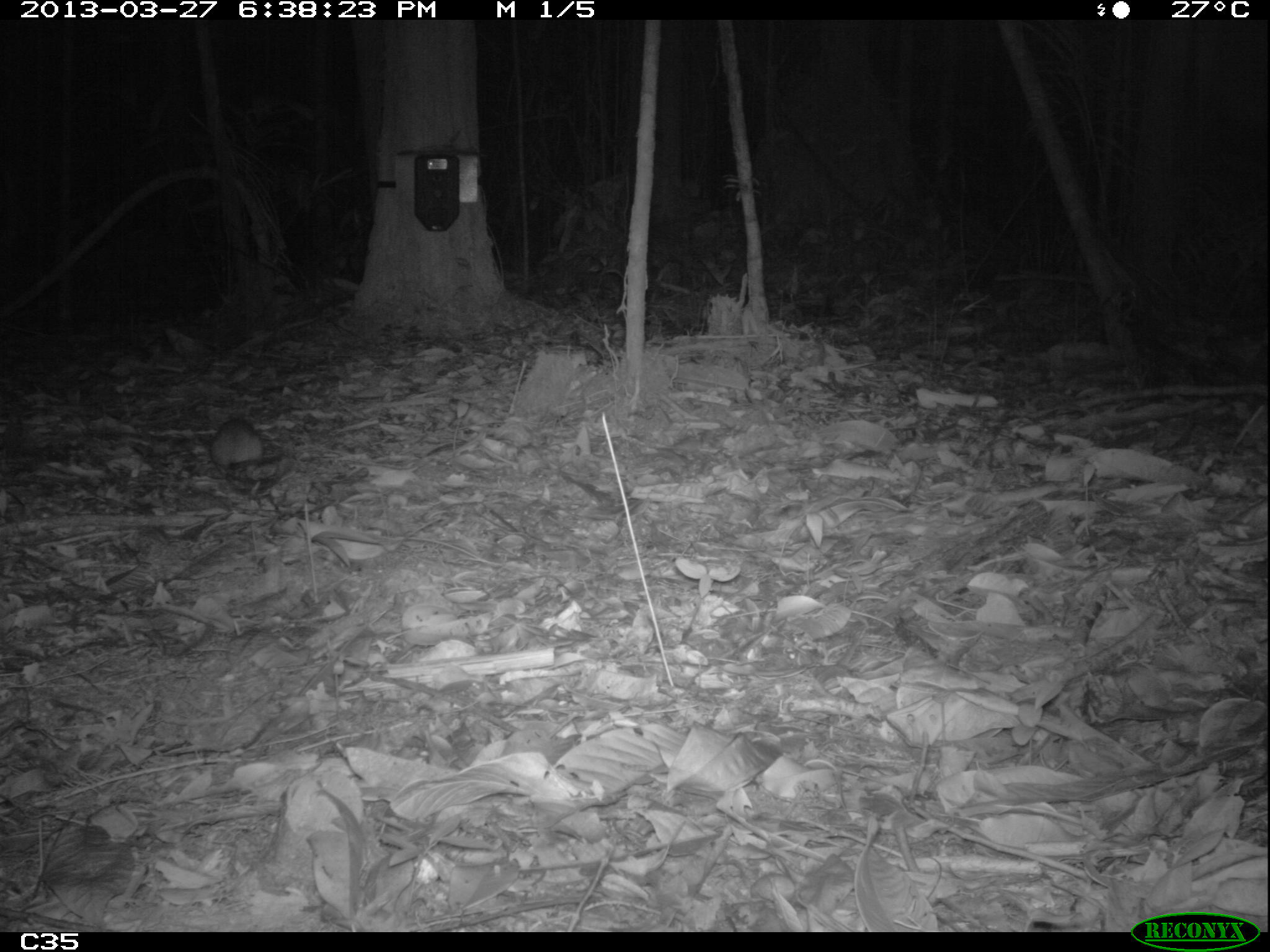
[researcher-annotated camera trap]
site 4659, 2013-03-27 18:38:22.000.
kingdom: Animalia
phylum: Chordata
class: Mammalia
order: Rodentia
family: Muridae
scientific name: Muridae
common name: mice, rats, and gerbils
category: unknown mouse or rat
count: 1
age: adult